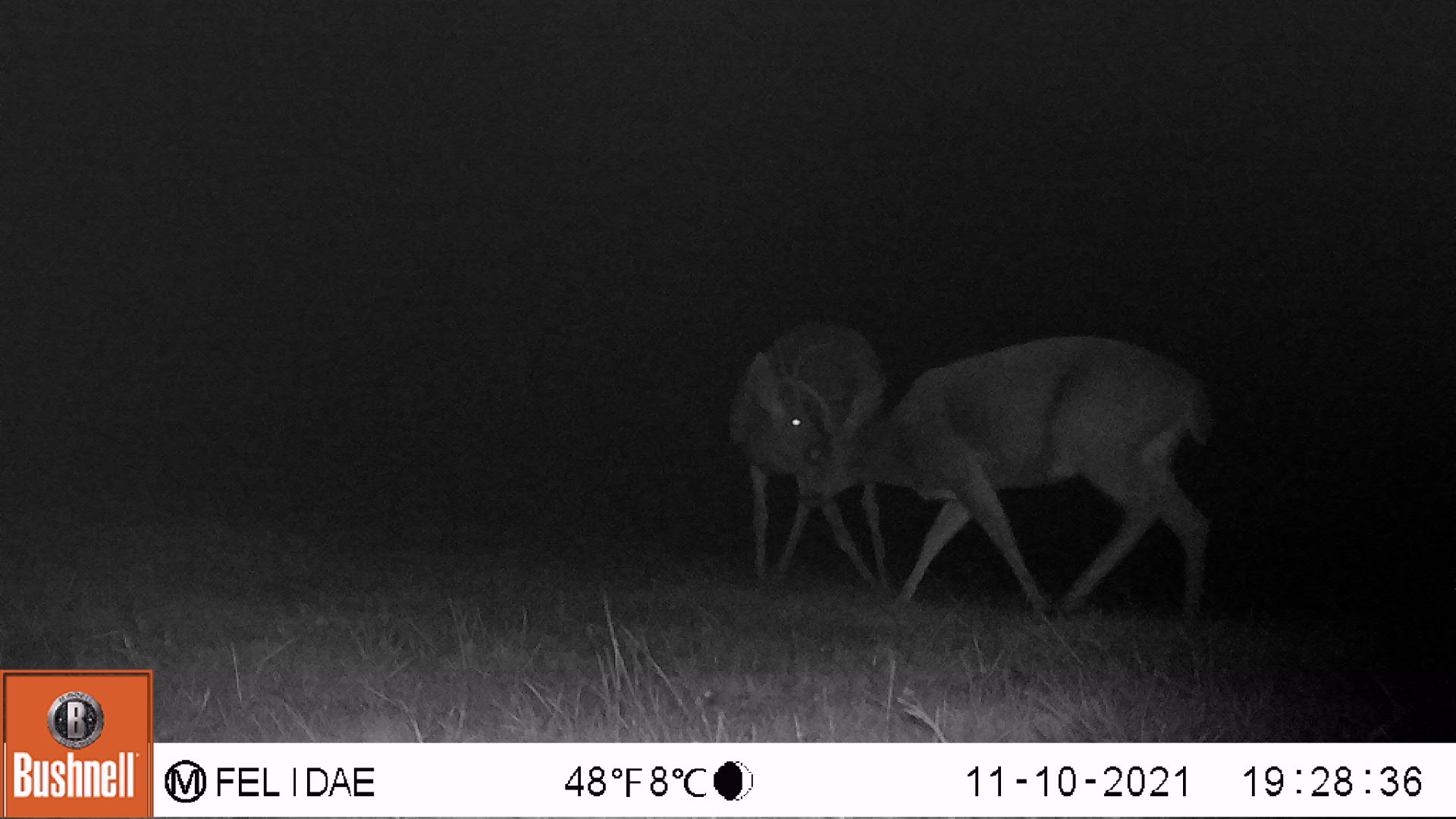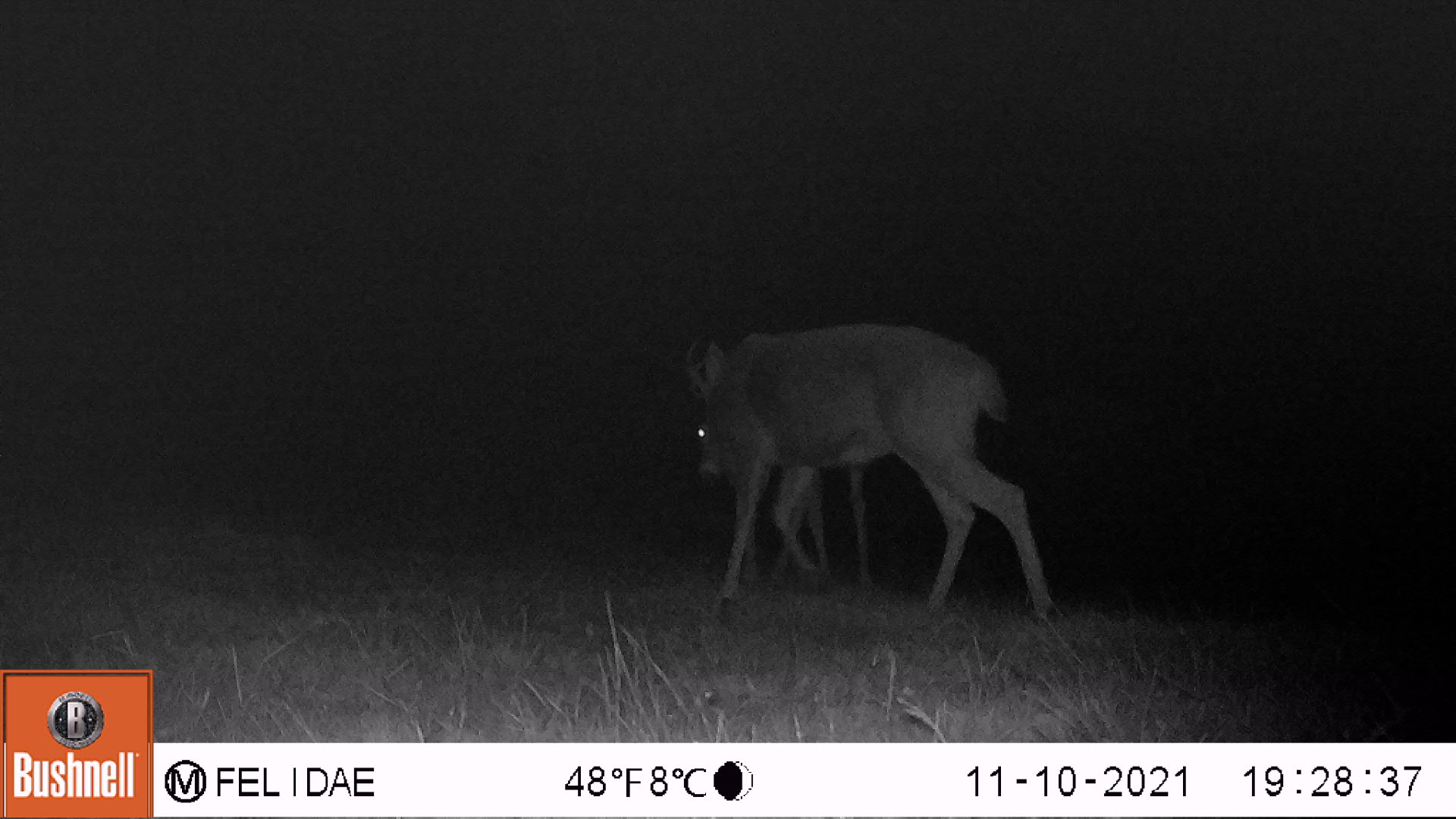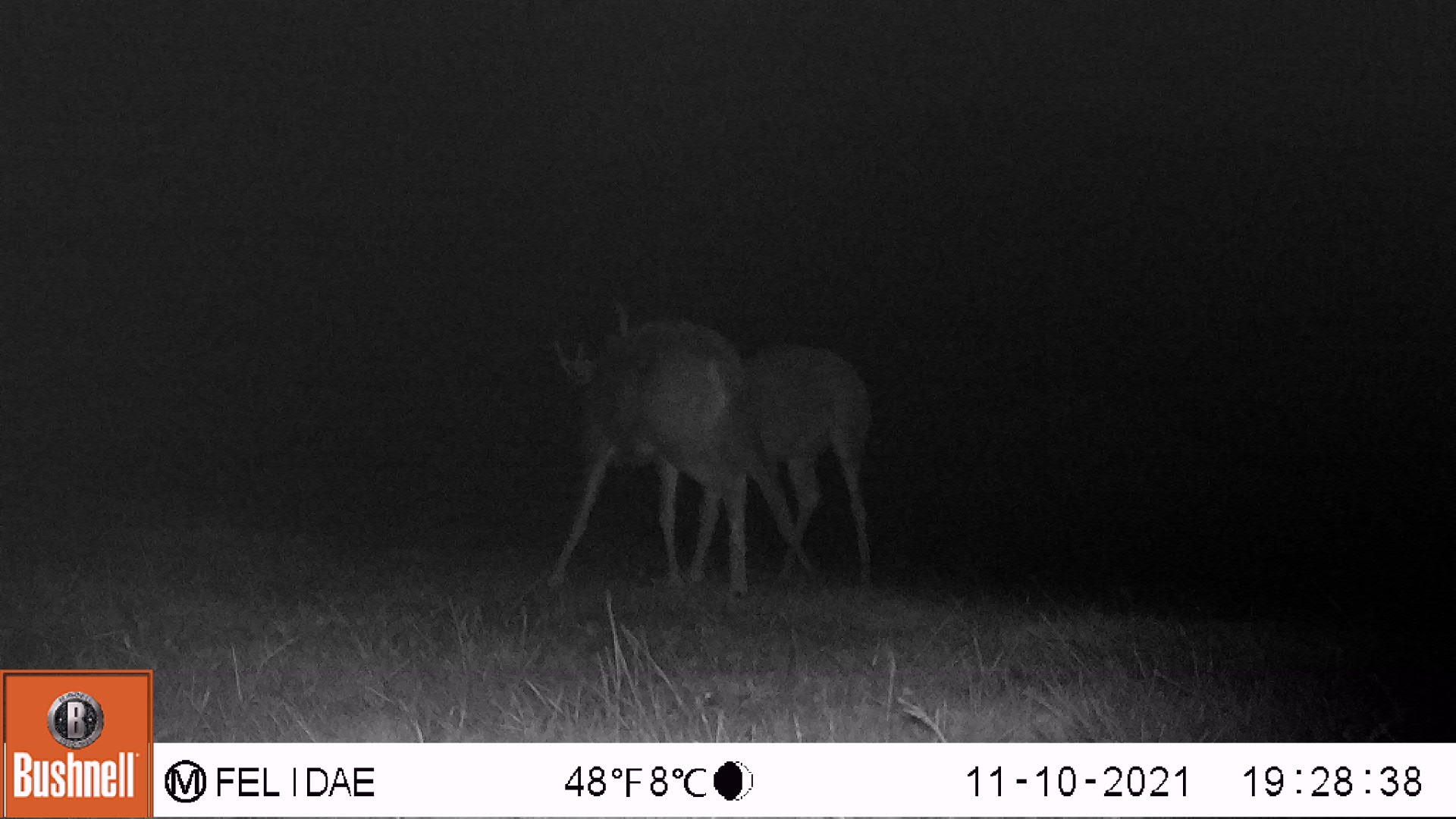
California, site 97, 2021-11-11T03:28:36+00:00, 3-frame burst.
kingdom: Animalia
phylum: Chordata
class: Mammalia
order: Artiodactyla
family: Cervidae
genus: Odocoileus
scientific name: Odocoileus hemionus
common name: mule deer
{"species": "mule deer (Odocoileus hemionus)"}